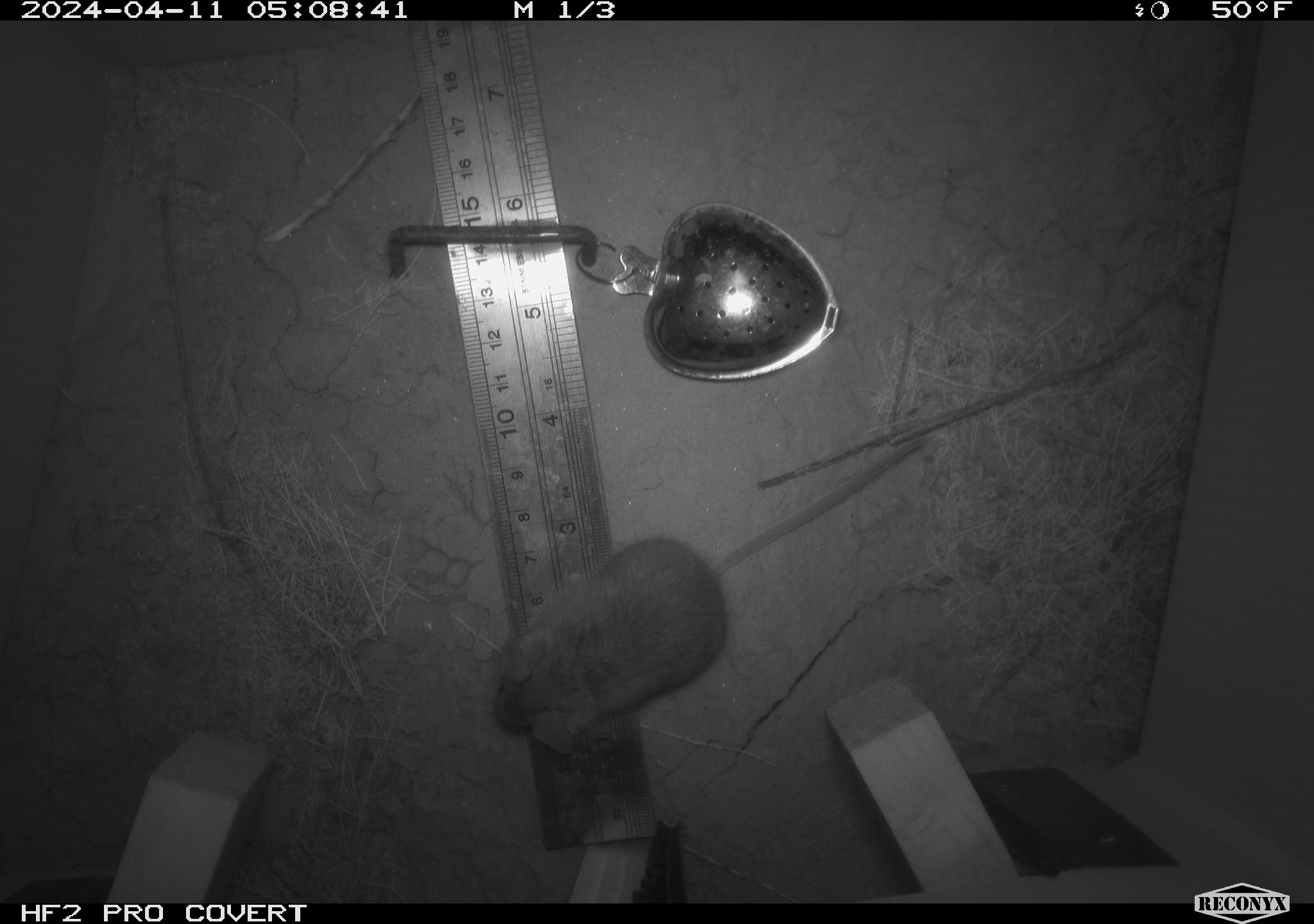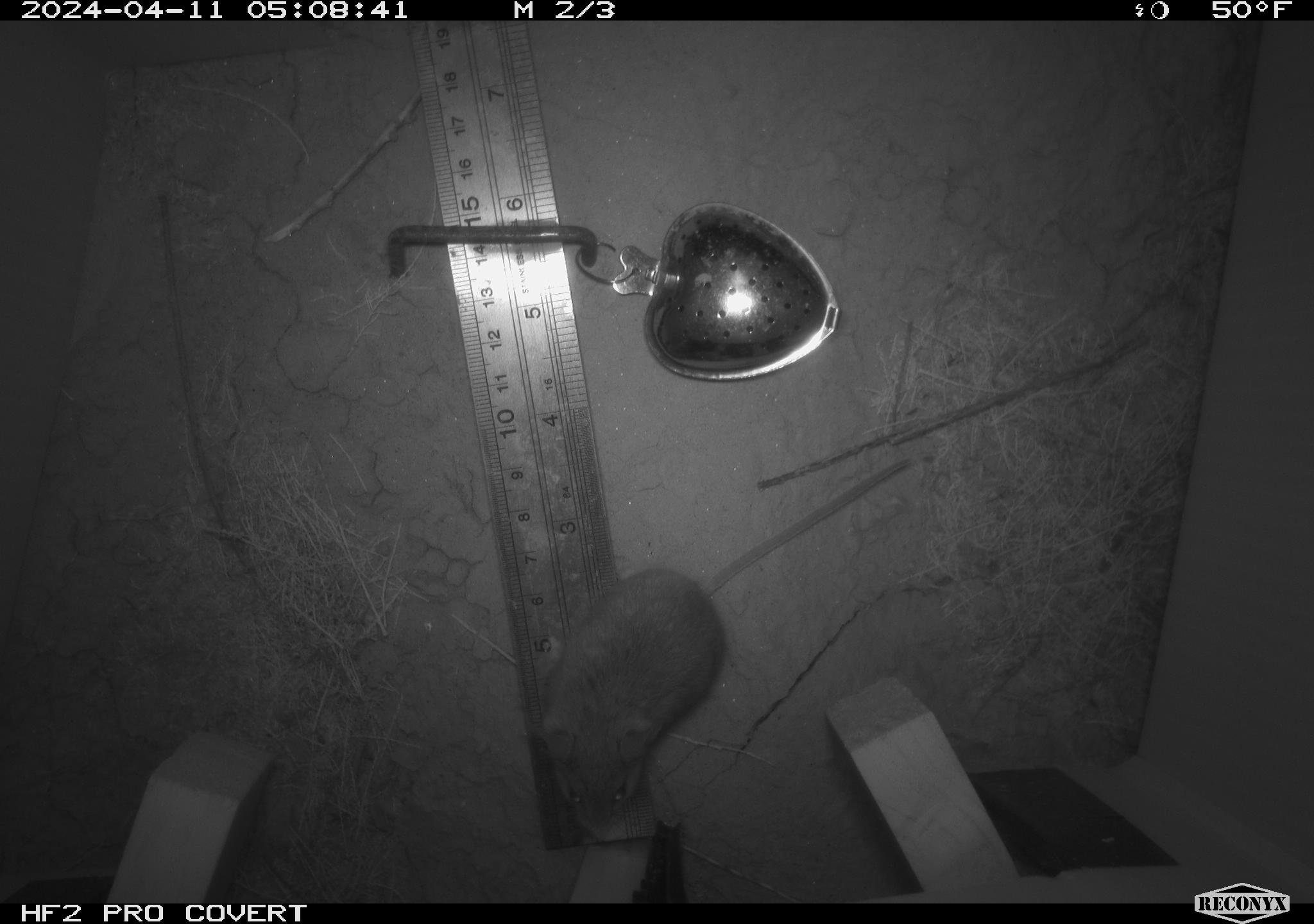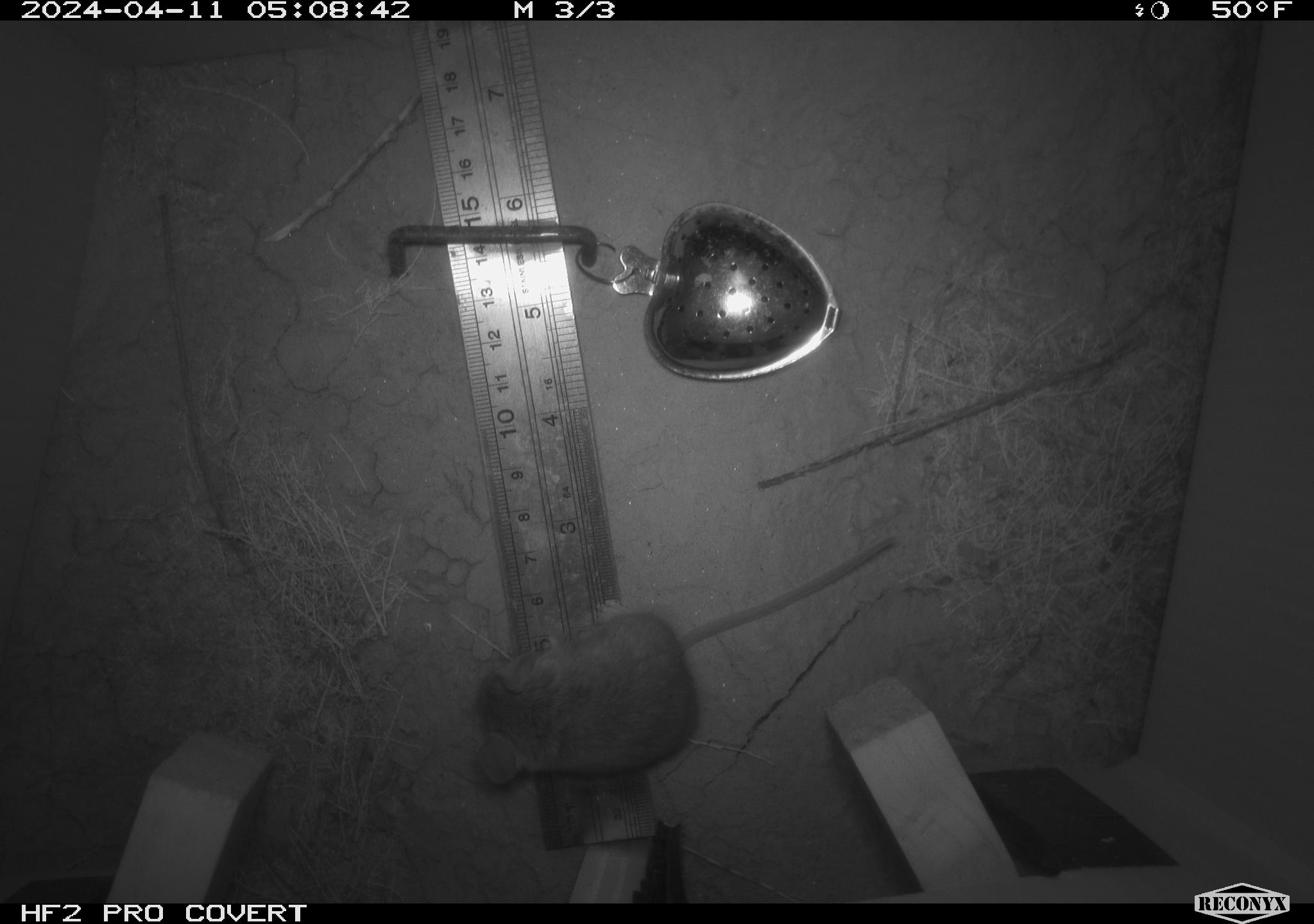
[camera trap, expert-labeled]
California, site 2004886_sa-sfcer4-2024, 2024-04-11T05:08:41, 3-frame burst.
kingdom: Animalia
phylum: Chordata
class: Mammalia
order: Rodentia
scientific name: Rodentia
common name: mouse species